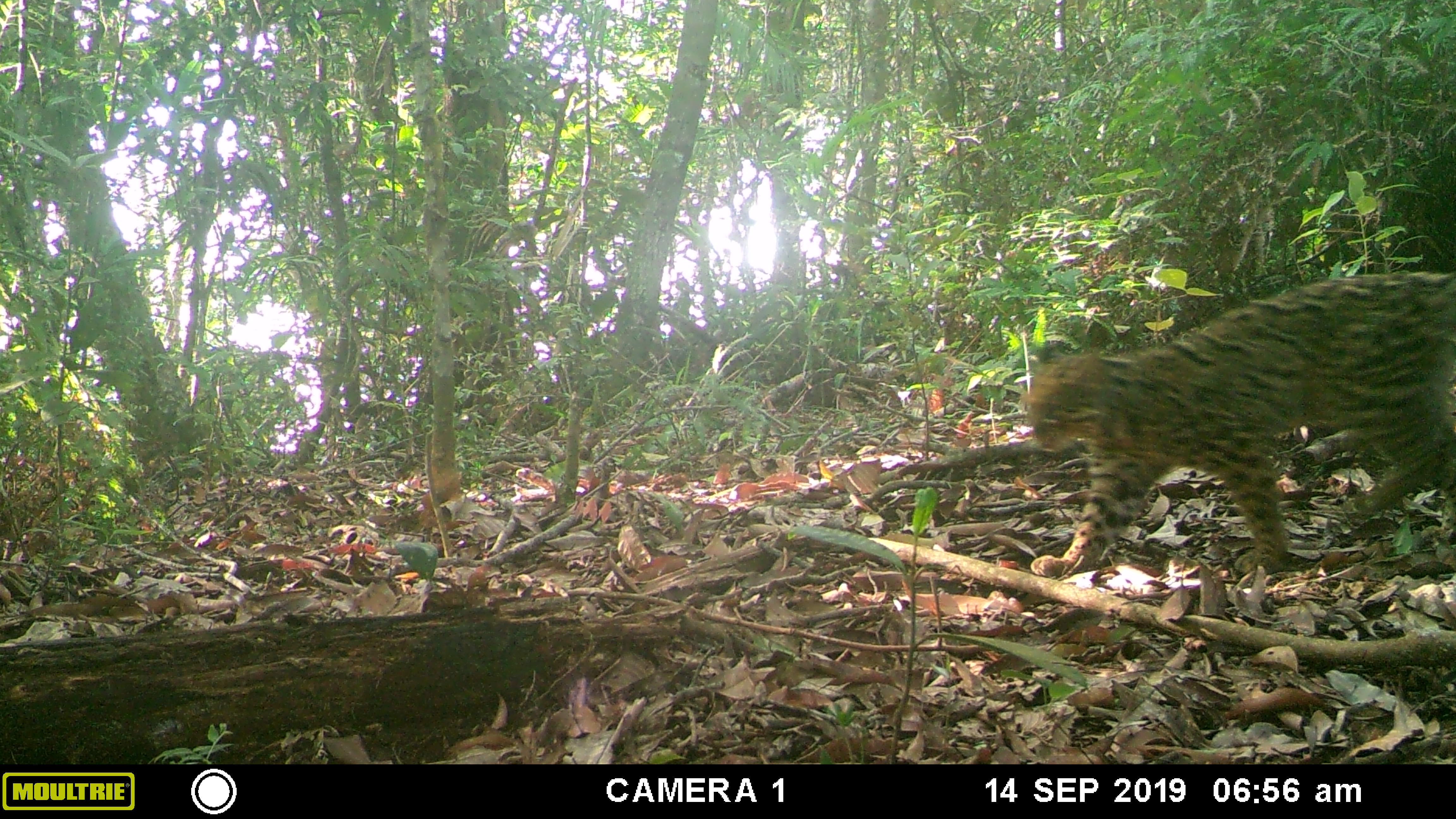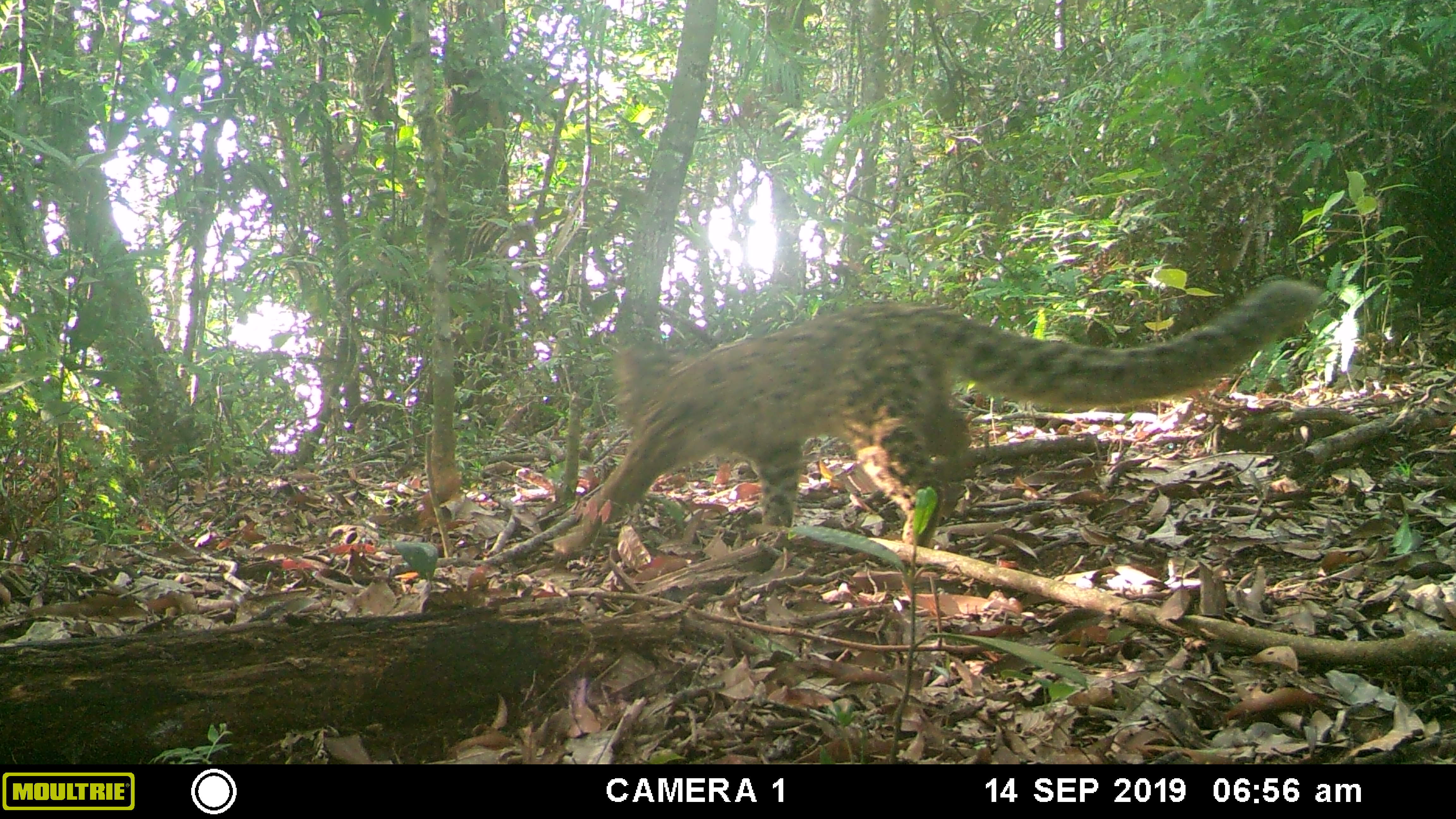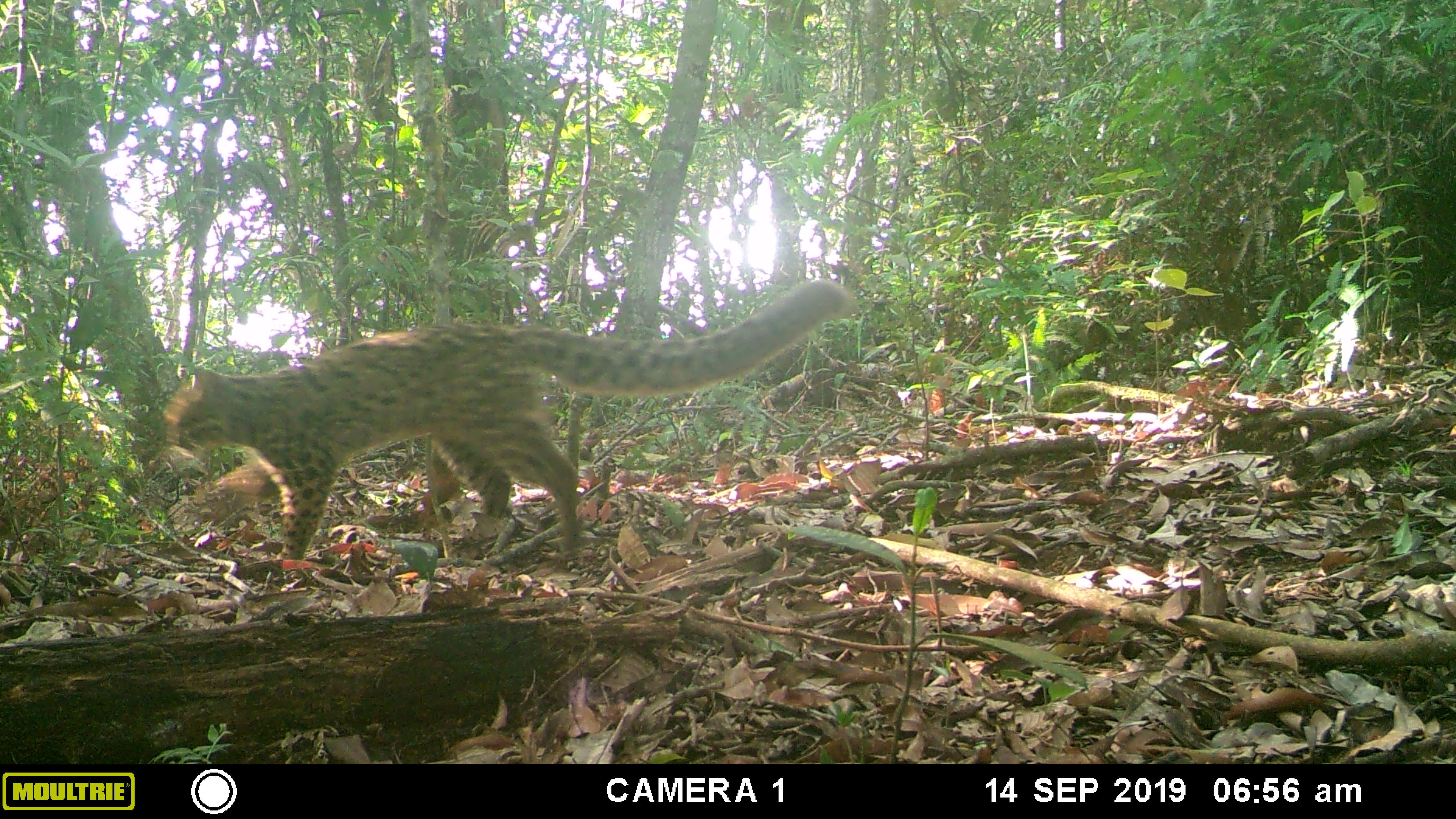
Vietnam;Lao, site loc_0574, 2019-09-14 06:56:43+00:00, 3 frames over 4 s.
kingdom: Animalia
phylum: Chordata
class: Mammalia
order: Carnivora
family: Felidae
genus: Pardofelis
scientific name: Pardofelis marmorata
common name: marbled cat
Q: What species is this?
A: Marbled cat (Pardofelis marmorata).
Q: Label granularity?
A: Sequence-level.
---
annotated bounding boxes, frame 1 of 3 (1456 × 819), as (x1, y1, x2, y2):
marbled cat: (1018, 270, 1456, 577)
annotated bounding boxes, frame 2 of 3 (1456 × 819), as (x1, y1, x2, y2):
marbled cat: (549, 274, 1325, 553)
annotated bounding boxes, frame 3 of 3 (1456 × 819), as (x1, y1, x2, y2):
marbled cat: (162, 275, 859, 558)